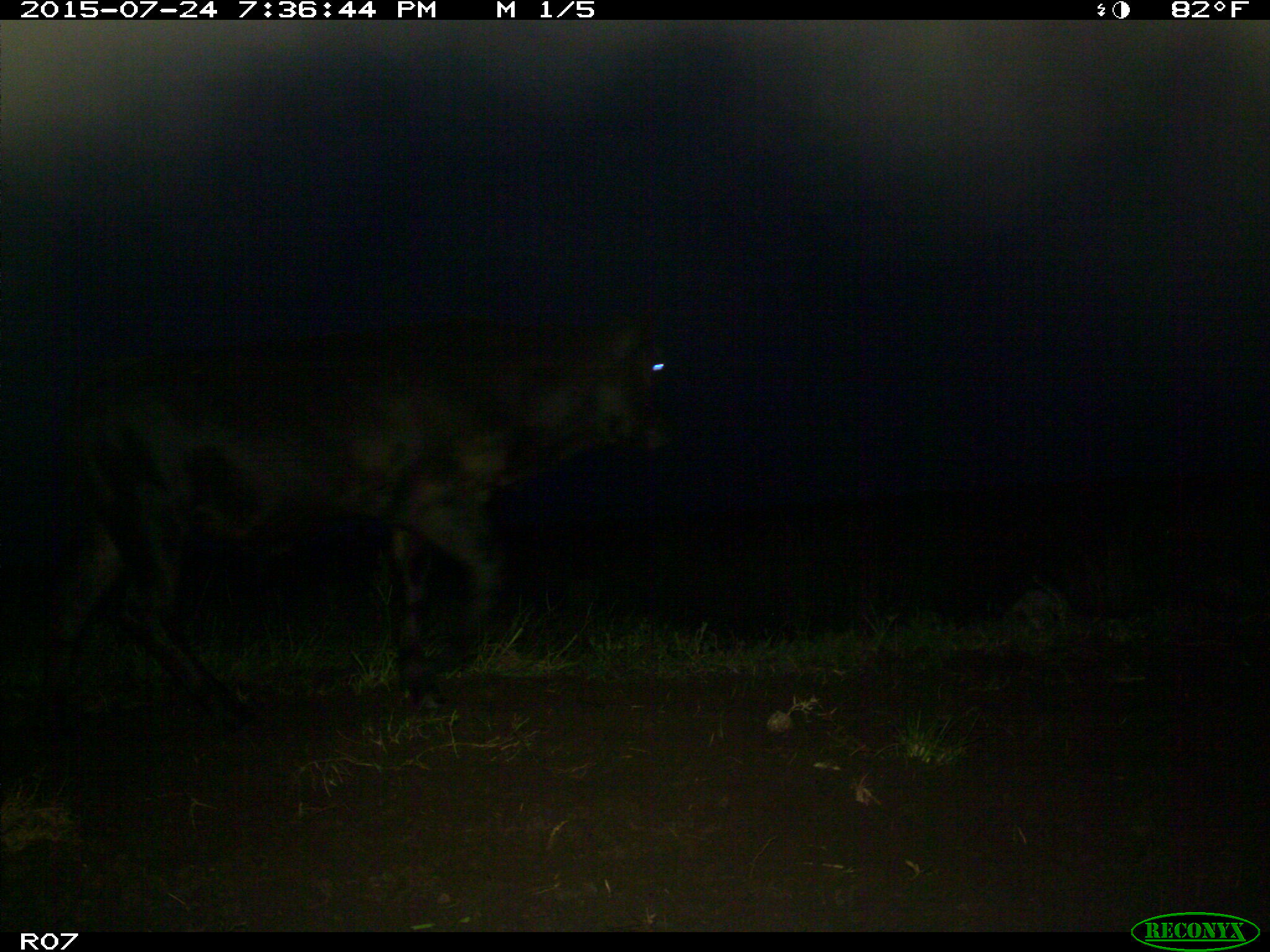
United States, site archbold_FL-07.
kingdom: Animalia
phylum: Chordata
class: Mammalia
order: Artiodactyla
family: Bovidae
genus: Bos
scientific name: Bos taurus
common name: domestic cow